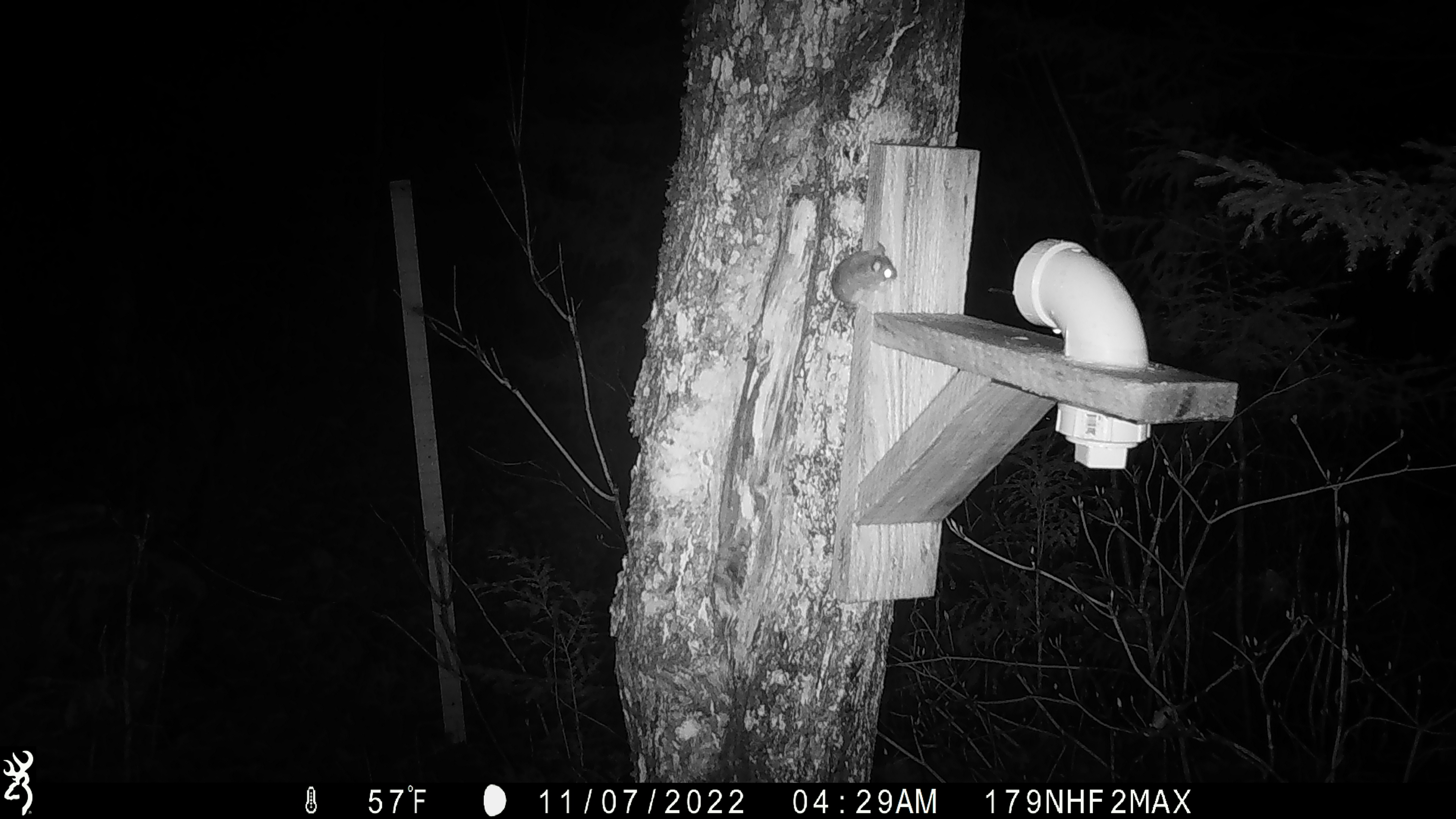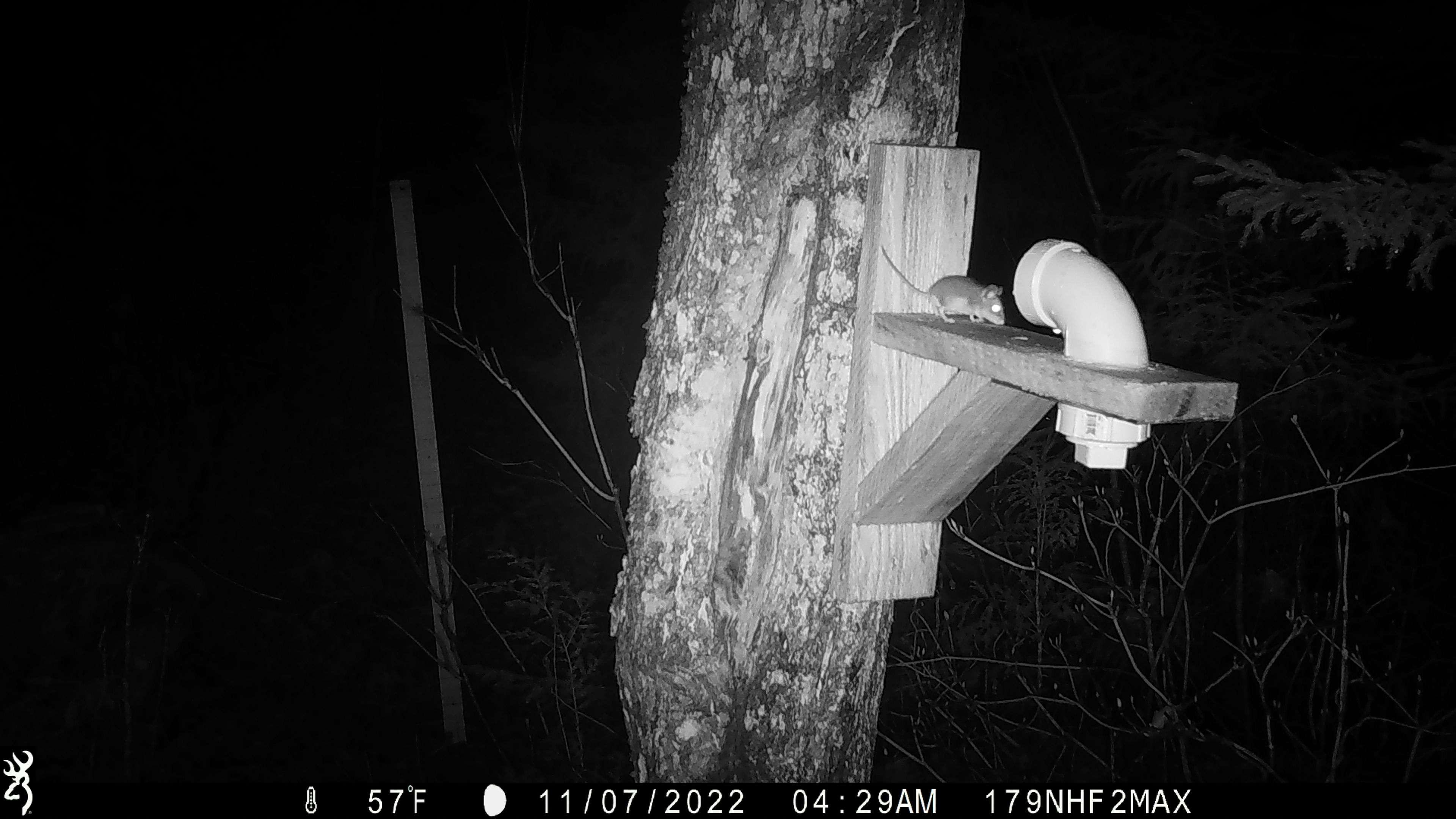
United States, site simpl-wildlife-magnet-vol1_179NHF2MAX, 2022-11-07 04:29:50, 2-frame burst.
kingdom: Animalia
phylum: Chordata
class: Mammalia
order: Rodentia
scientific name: Rodentia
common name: mouse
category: mouse sp.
Mouse sp. (mouse) (Rodentia).